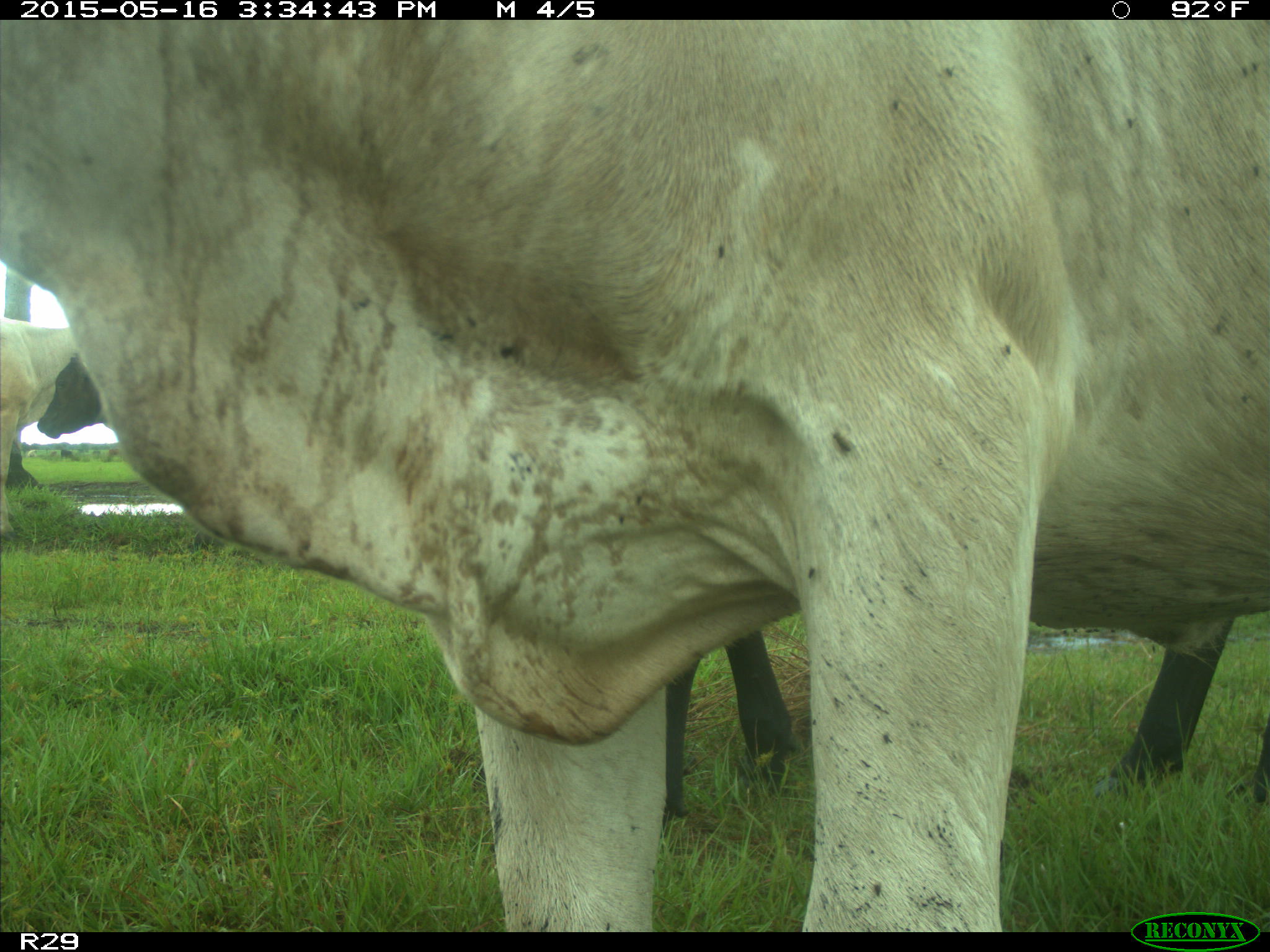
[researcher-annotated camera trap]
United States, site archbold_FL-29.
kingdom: Animalia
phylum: Chordata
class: Mammalia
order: Artiodactyla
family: Bovidae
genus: Bos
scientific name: Bos taurus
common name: domestic cow